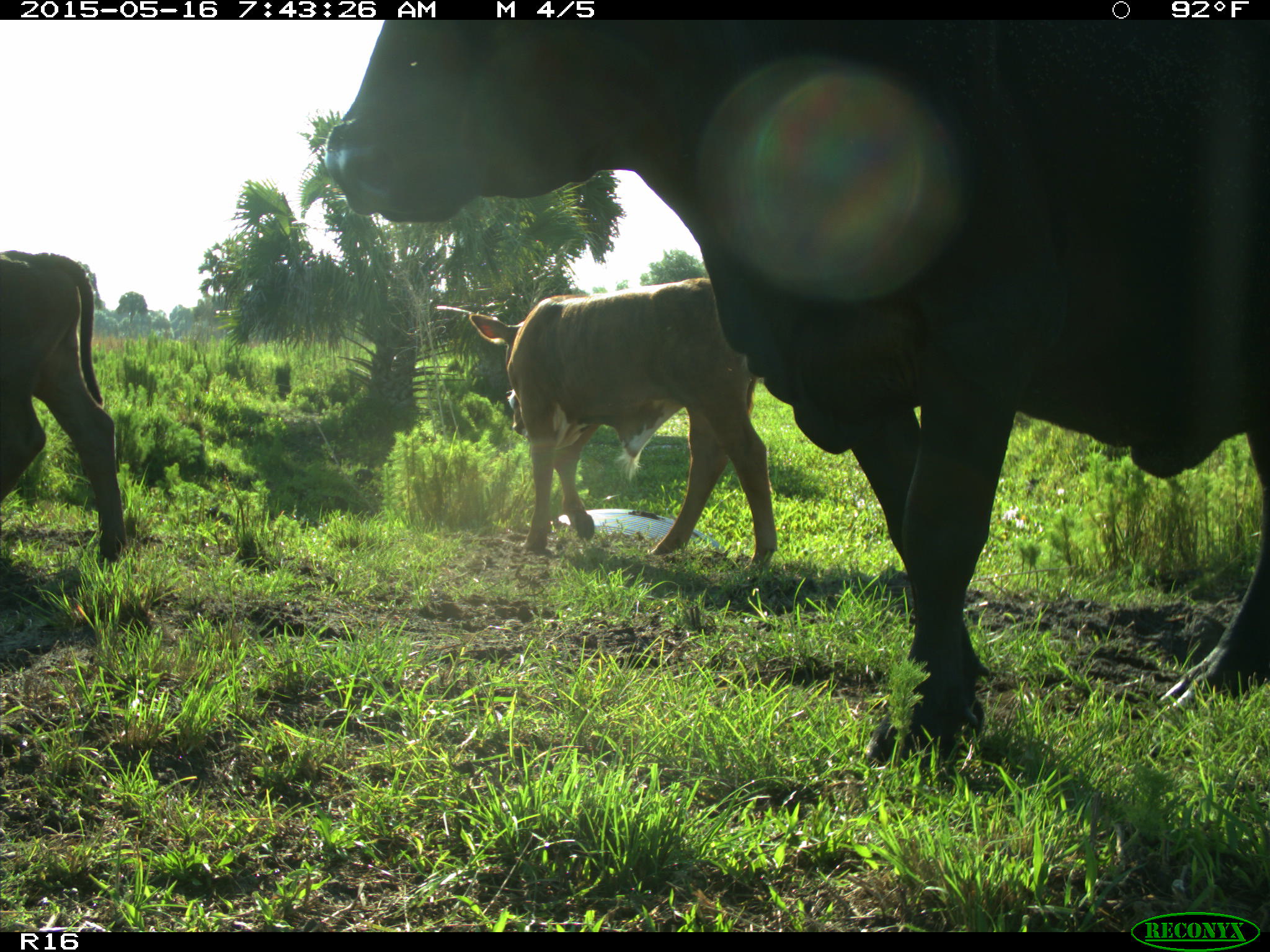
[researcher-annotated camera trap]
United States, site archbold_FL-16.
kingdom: Animalia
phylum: Chordata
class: Mammalia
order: Artiodactyla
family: Bovidae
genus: Bos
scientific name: Bos taurus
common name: domestic cow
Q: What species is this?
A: Bos taurus (domestic cow).